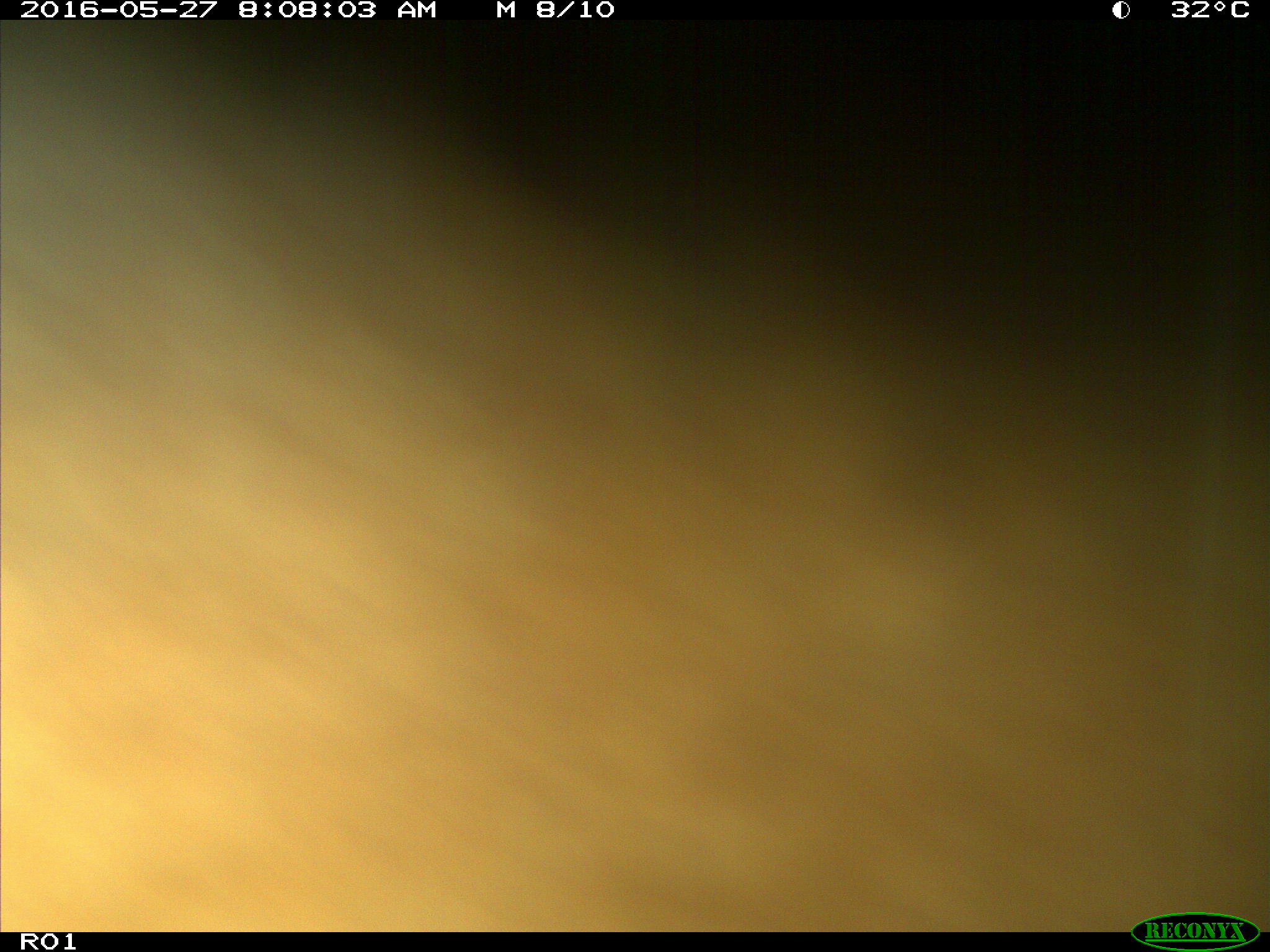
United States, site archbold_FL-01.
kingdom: Animalia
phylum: Chordata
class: Mammalia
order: Artiodactyla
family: Bovidae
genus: Bos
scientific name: Bos taurus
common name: domestic cow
Bos taurus (domestic cow).